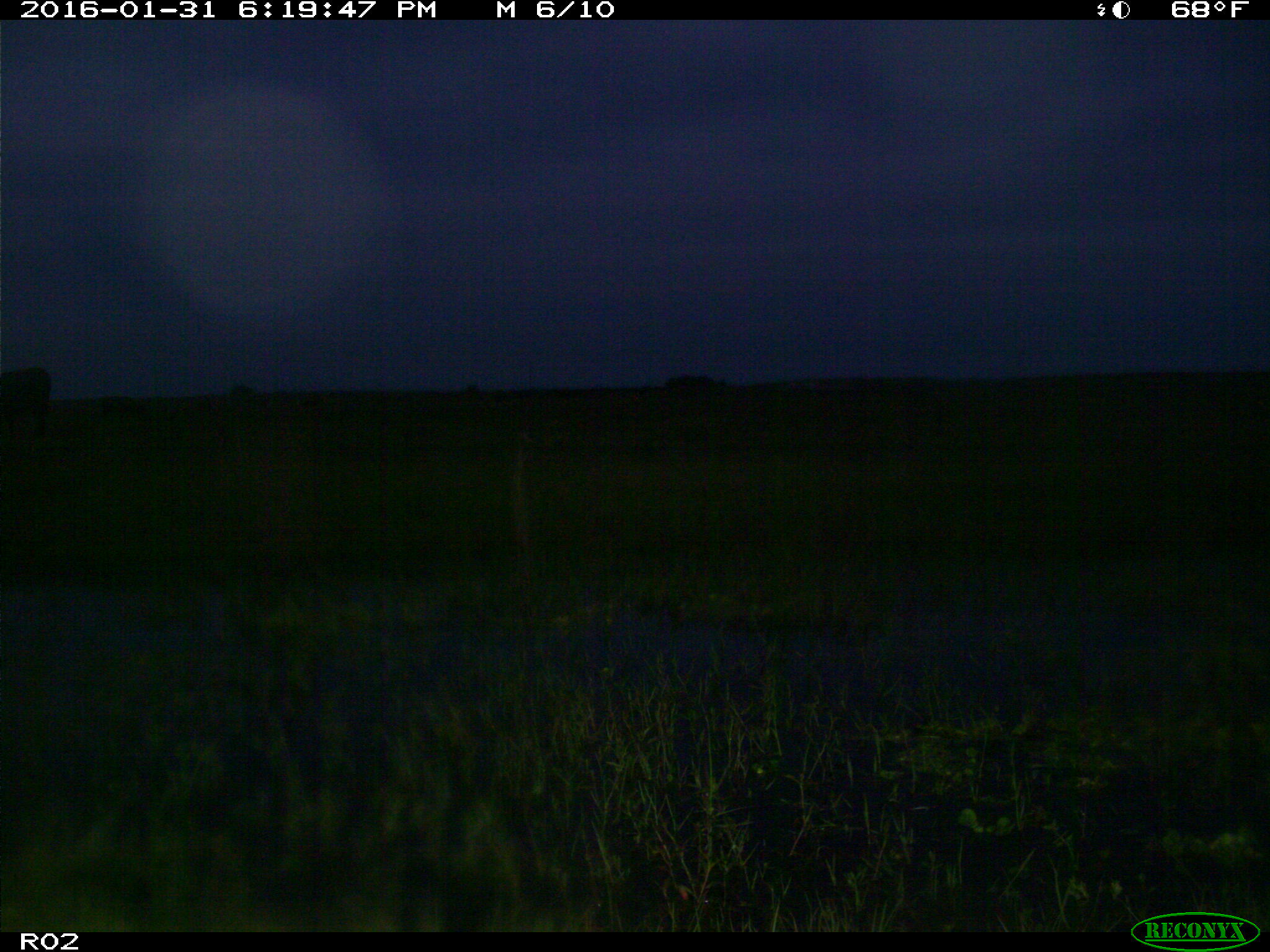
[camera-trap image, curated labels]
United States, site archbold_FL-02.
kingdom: Animalia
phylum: Chordata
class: Mammalia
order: Artiodactyla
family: Bovidae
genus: Bos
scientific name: Bos taurus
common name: domestic cow